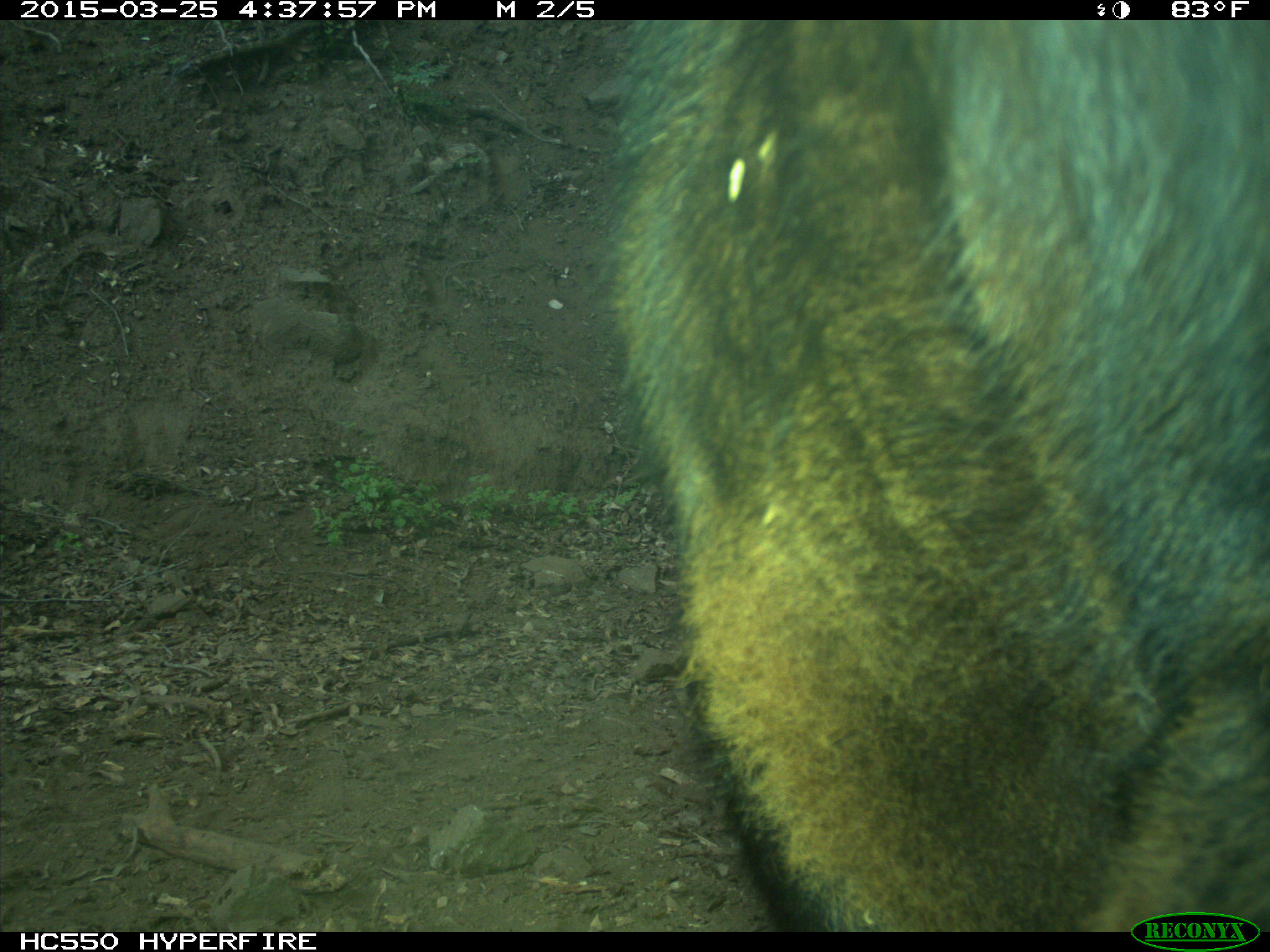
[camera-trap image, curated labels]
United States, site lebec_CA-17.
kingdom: Animalia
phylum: Chordata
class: Mammalia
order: Artiodactyla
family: Bovidae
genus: Bos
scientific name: Bos taurus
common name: domestic cow